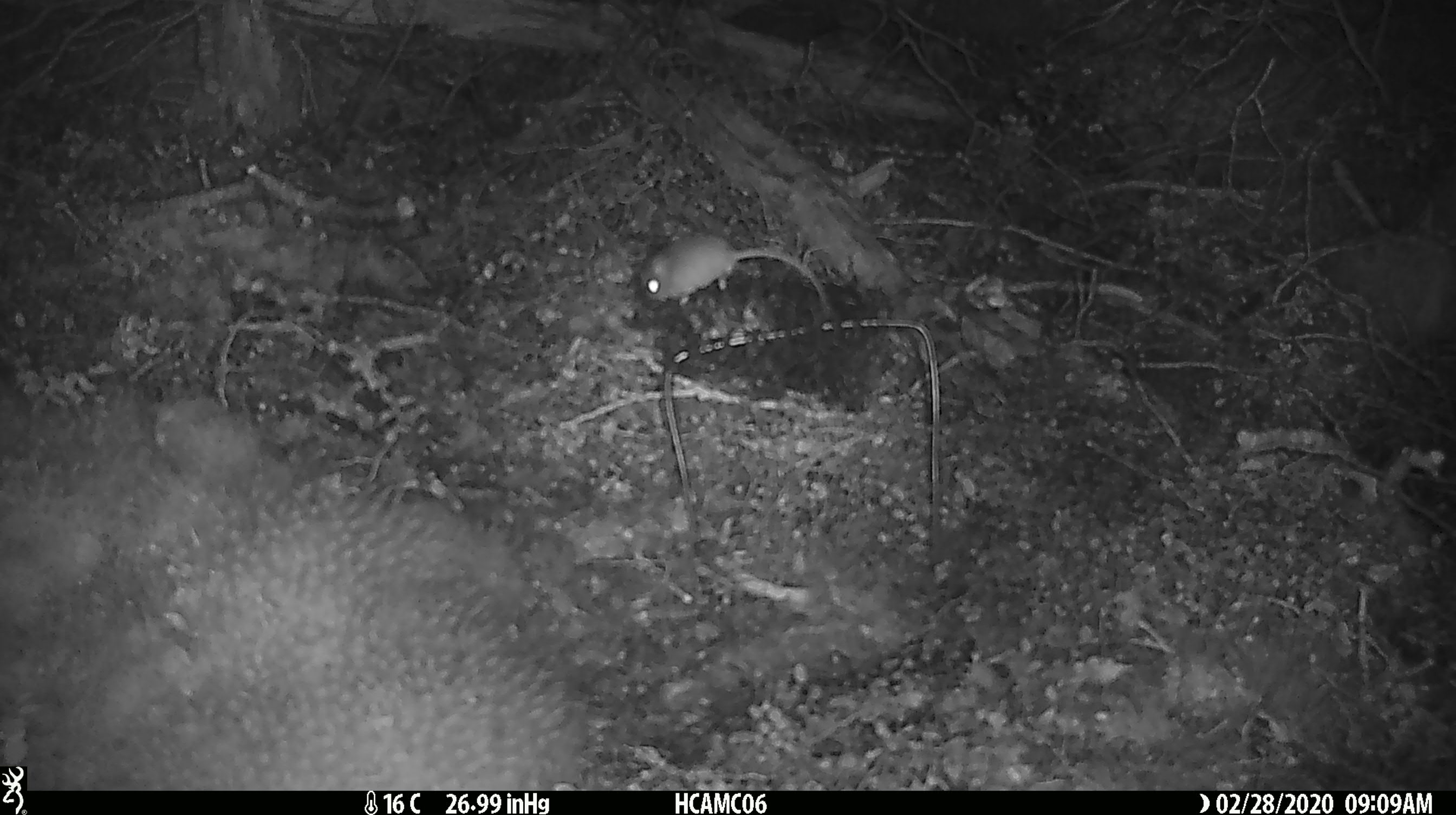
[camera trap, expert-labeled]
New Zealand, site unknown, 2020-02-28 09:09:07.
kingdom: Animalia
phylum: Chordata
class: Mammalia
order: Rodentia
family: Muridae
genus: Mus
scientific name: Mus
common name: mouse